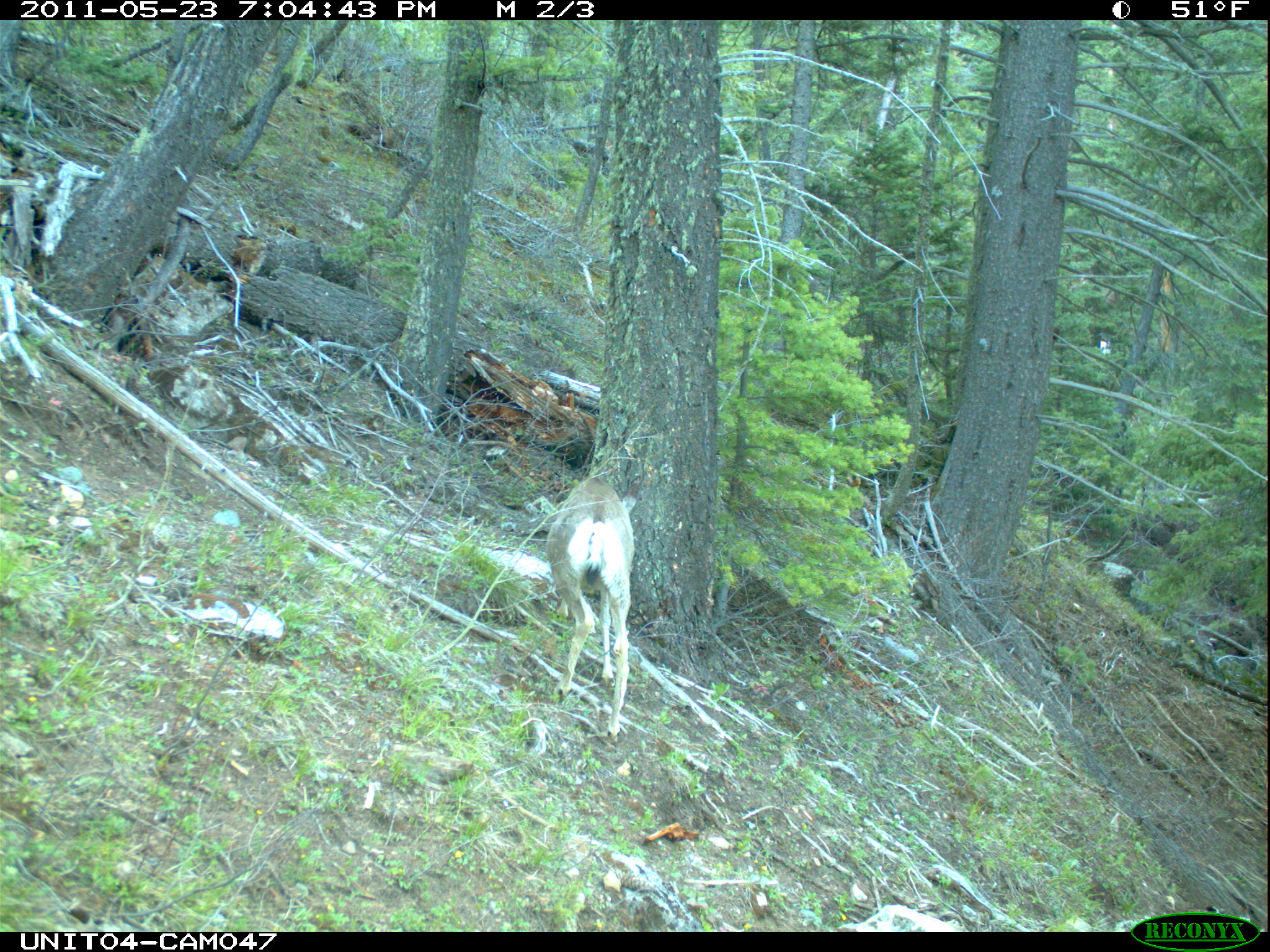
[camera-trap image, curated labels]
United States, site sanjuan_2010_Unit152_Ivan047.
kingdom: Animalia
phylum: Chordata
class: Mammalia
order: Artiodactyla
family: Cervidae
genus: Odocoileus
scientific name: Odocoileus hemionus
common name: mule deer